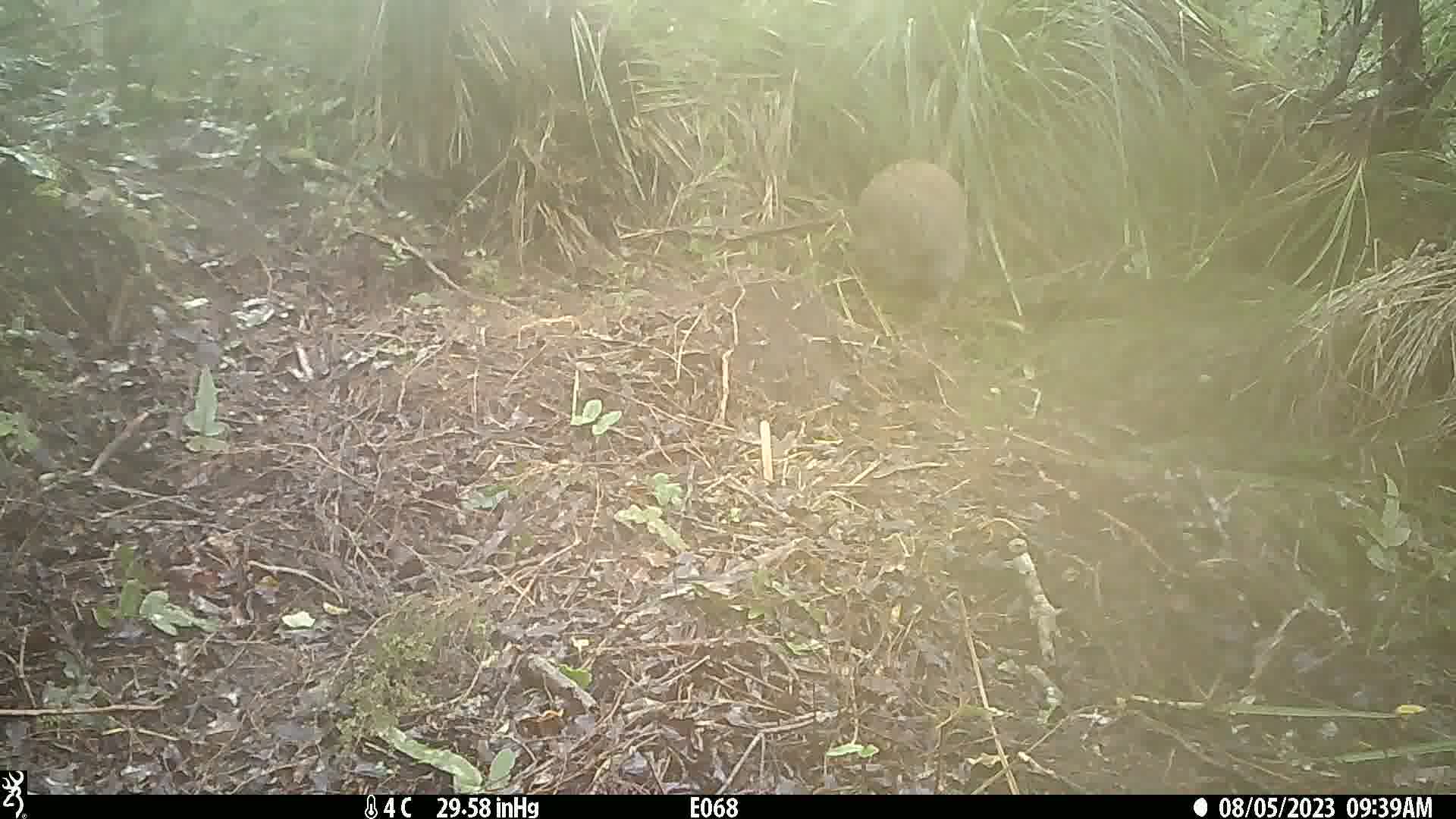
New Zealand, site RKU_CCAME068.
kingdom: Animalia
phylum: Chordata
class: Aves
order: Apterygiformes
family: Apterygidae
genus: Apteryx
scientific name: Apteryx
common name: kiwi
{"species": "kiwi (Apteryx)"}